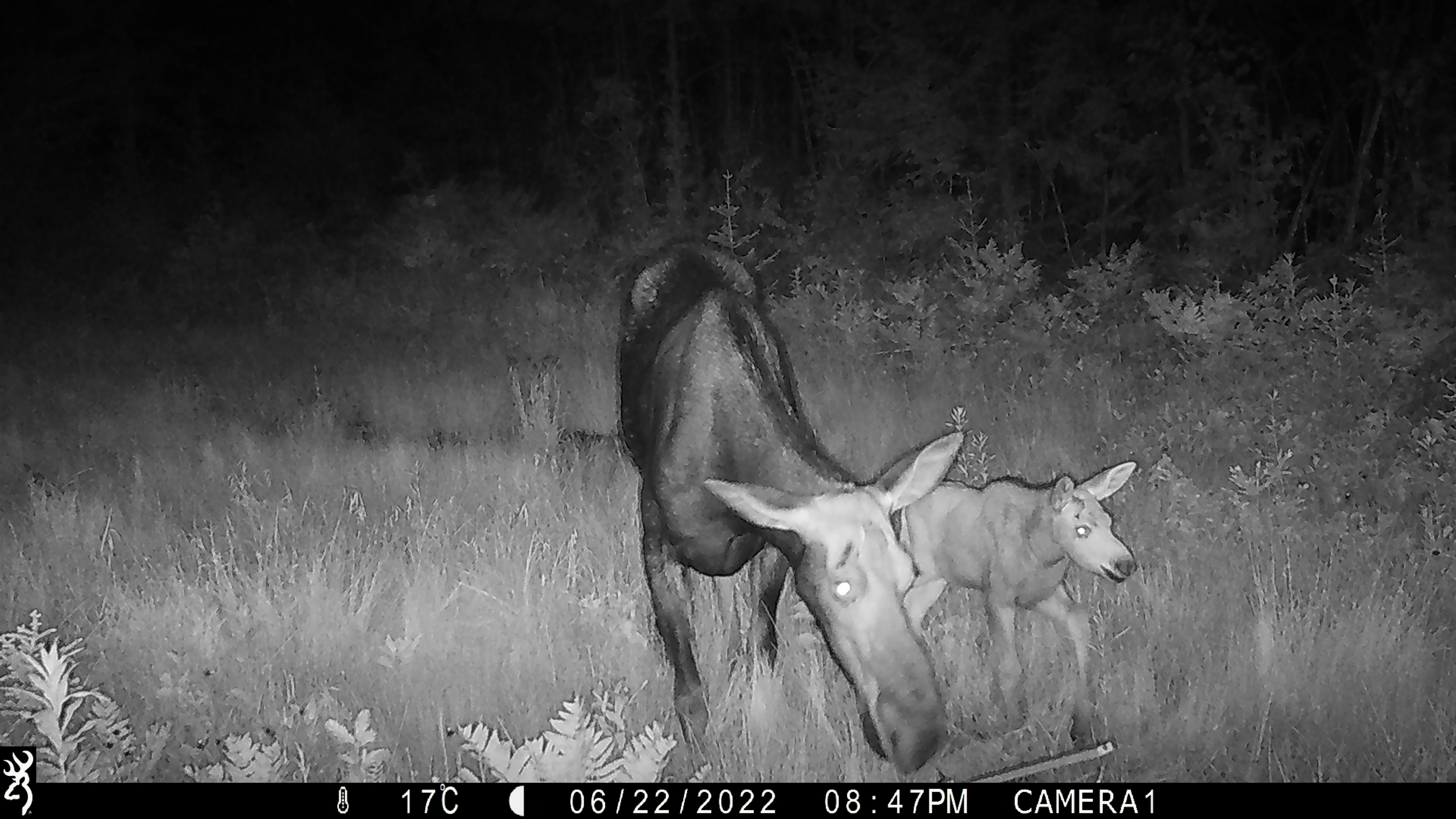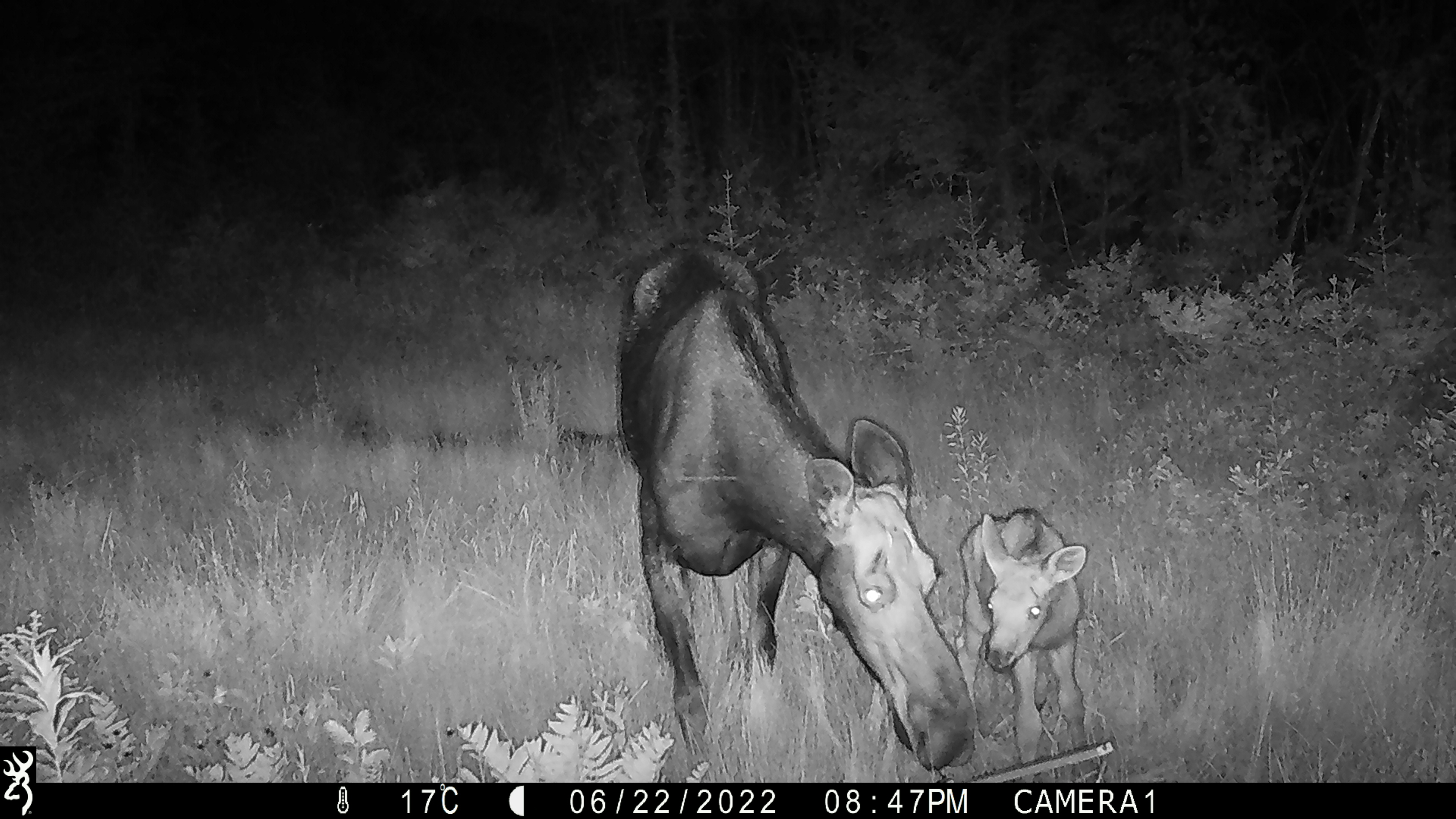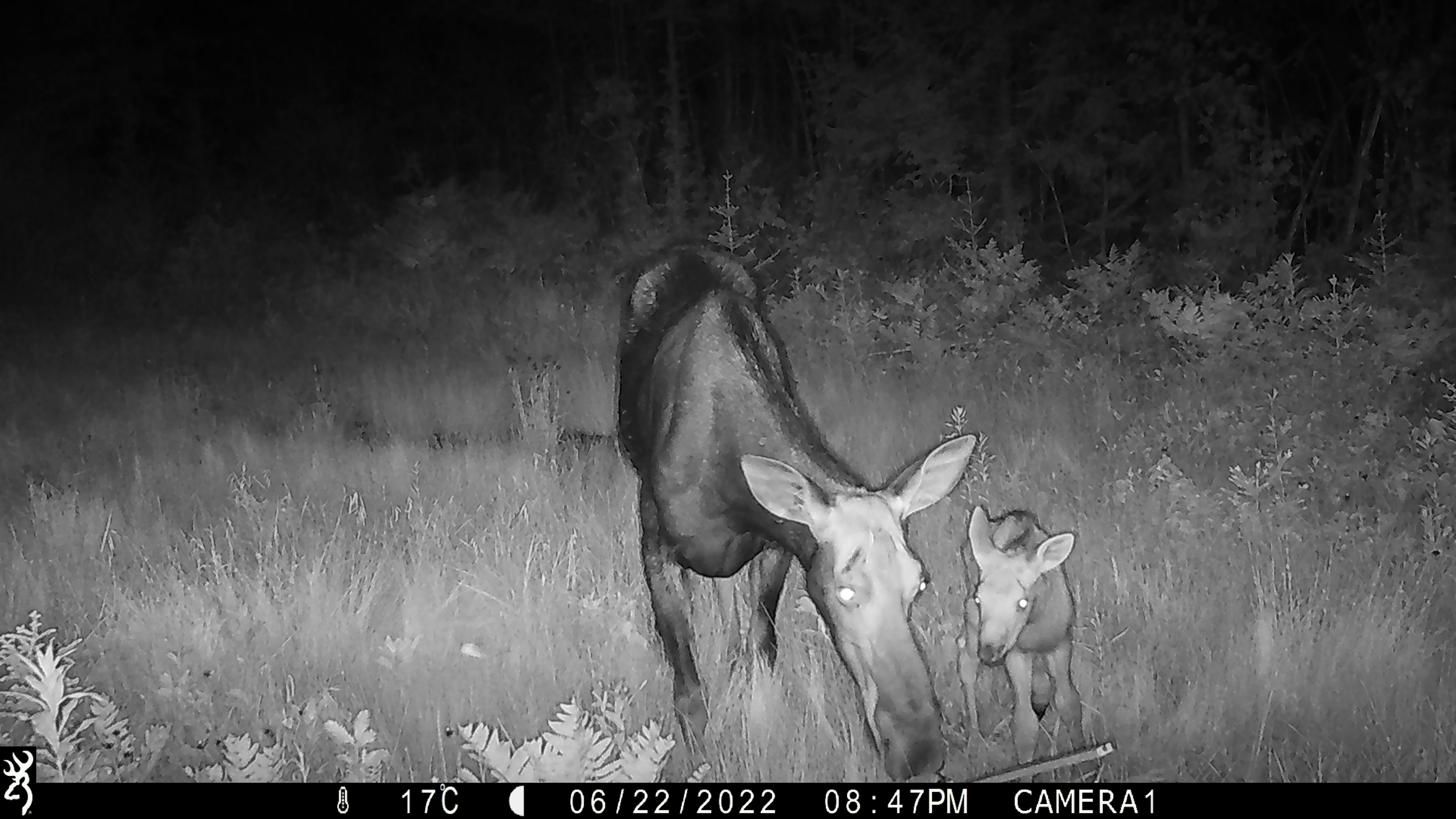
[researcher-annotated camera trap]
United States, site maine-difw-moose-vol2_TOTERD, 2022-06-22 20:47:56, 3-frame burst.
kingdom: Animalia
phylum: Chordata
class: Mammalia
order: Artiodactyla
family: Cervidae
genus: Alces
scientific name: Alces alces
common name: moose